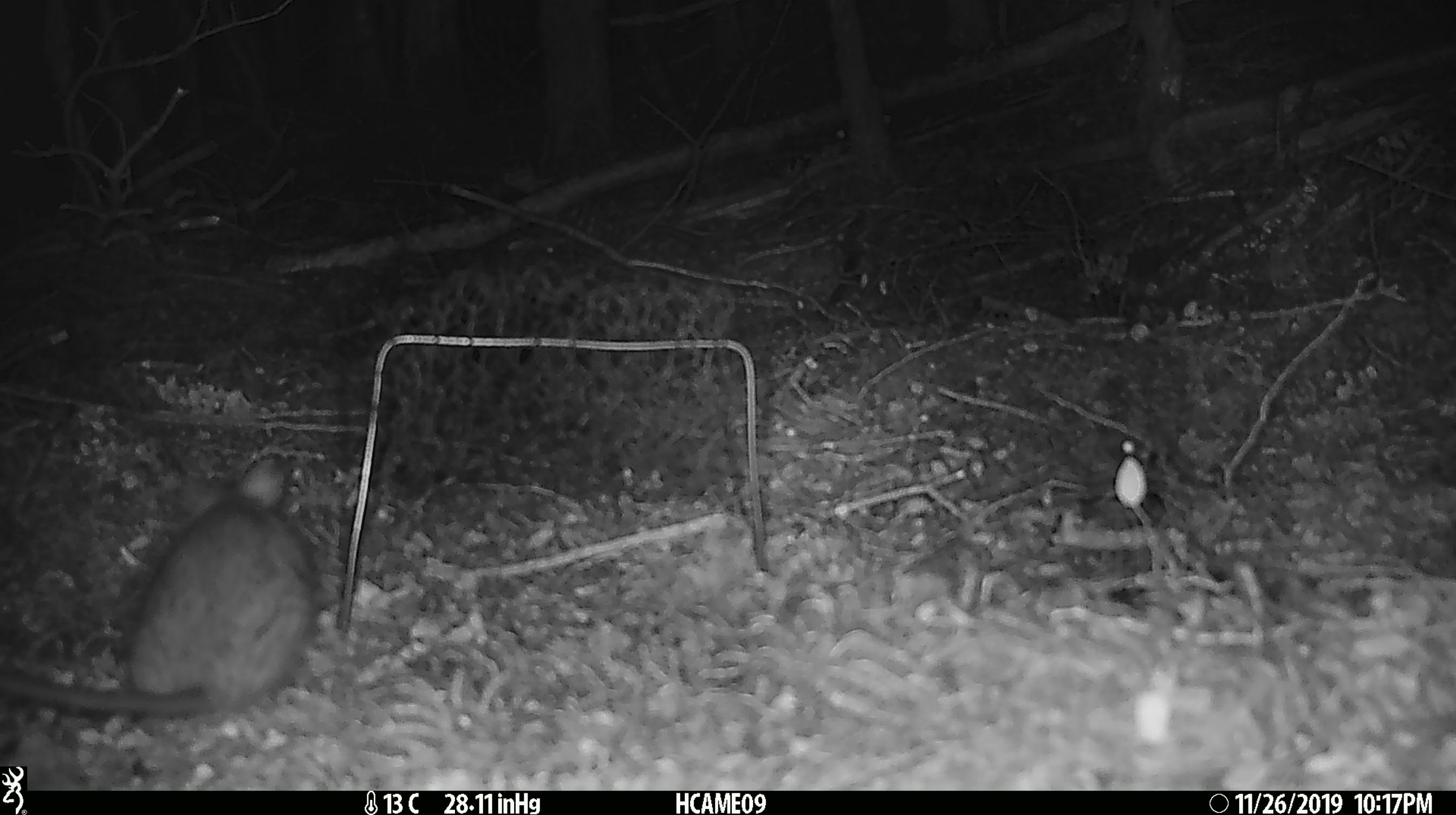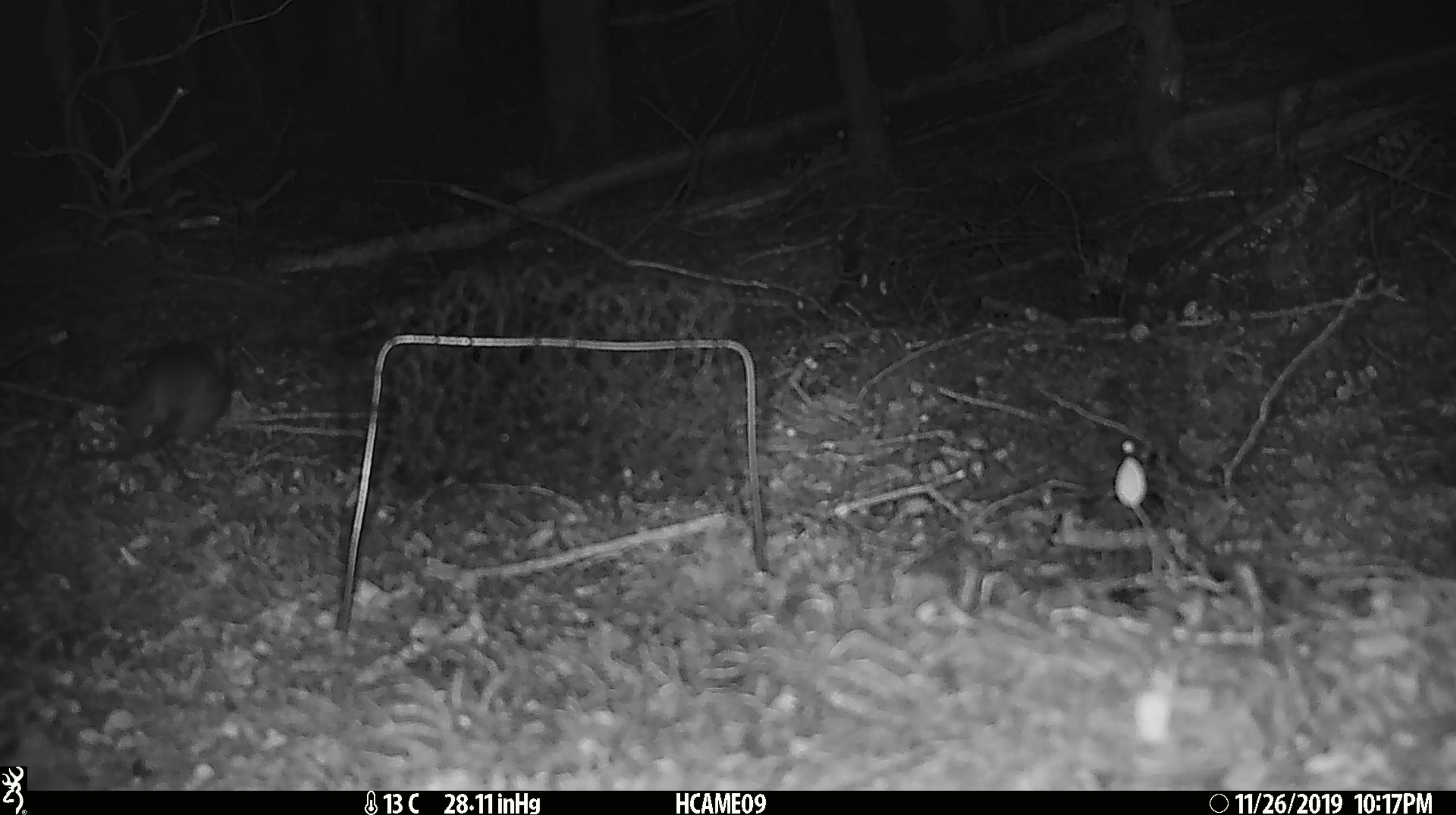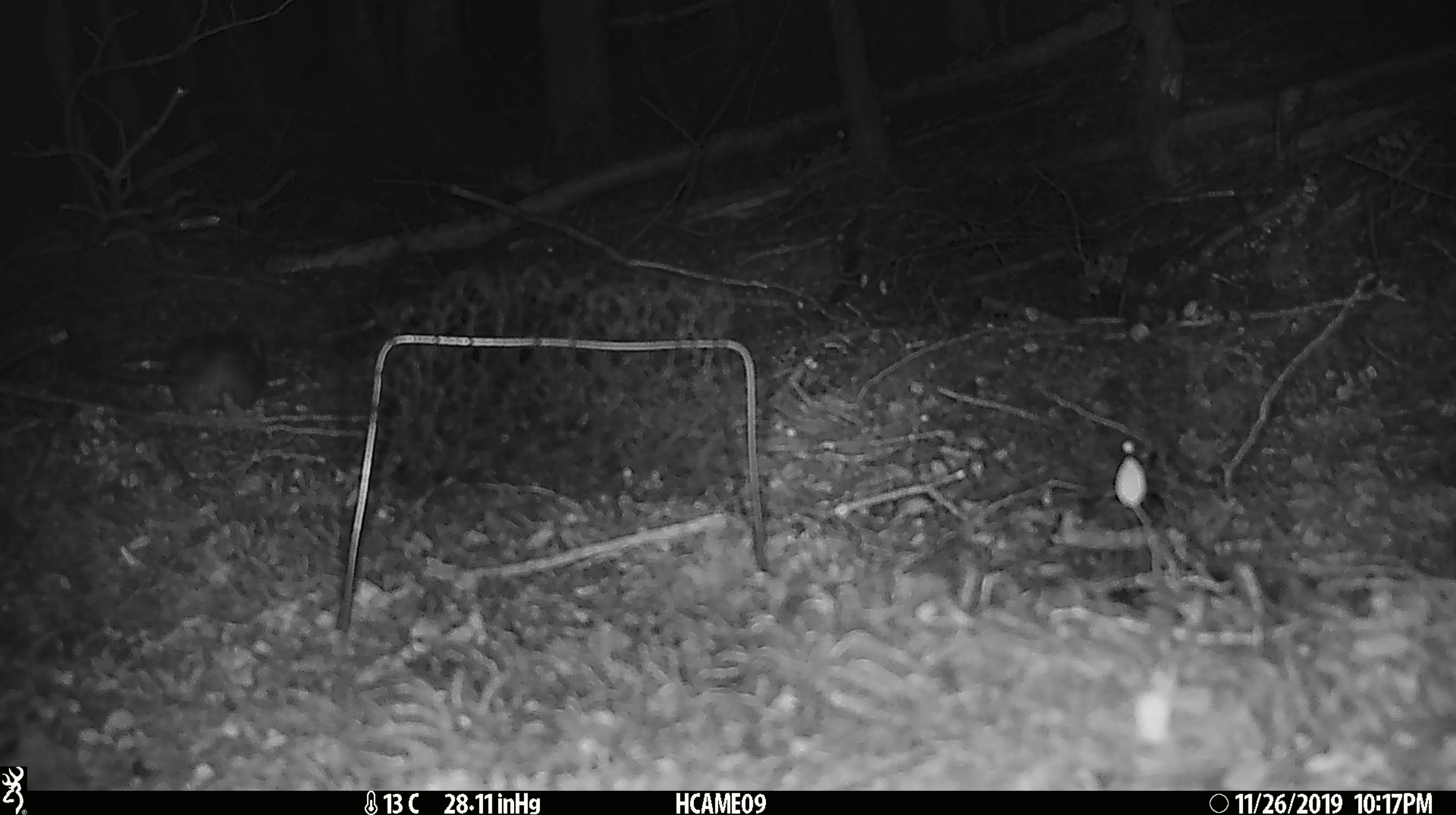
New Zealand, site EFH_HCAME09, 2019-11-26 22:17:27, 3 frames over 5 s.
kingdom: Animalia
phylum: Chordata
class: Mammalia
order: Rodentia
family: Muridae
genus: Rattus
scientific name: Rattus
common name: rat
Rat (Rattus).